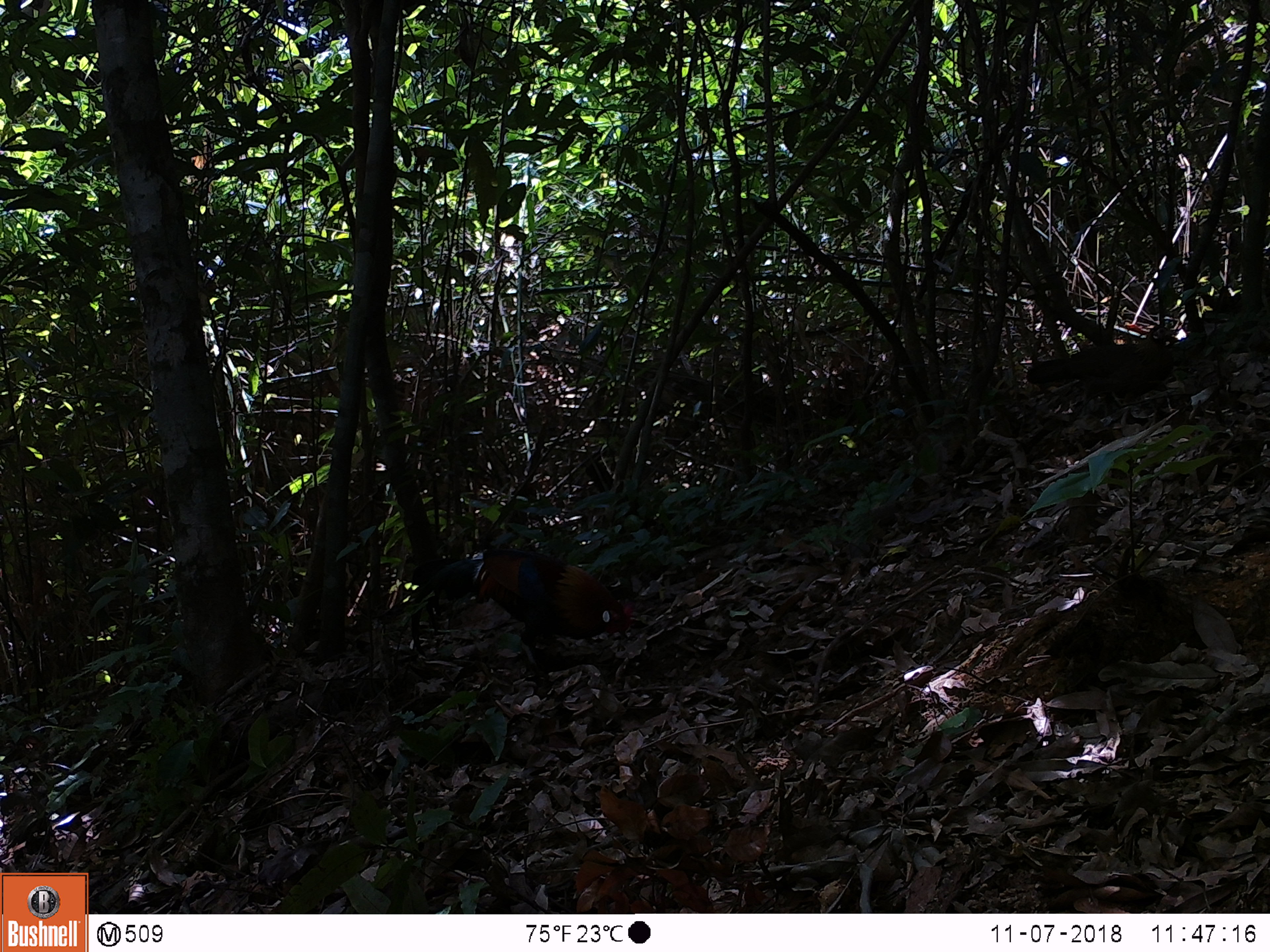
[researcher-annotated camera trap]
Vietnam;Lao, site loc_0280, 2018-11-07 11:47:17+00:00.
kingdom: Animalia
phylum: Chordata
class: Aves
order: Galliformes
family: Phasianidae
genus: Gallus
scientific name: Gallus gallus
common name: red junglefowl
Red junglefowl (Gallus gallus). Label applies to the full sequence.